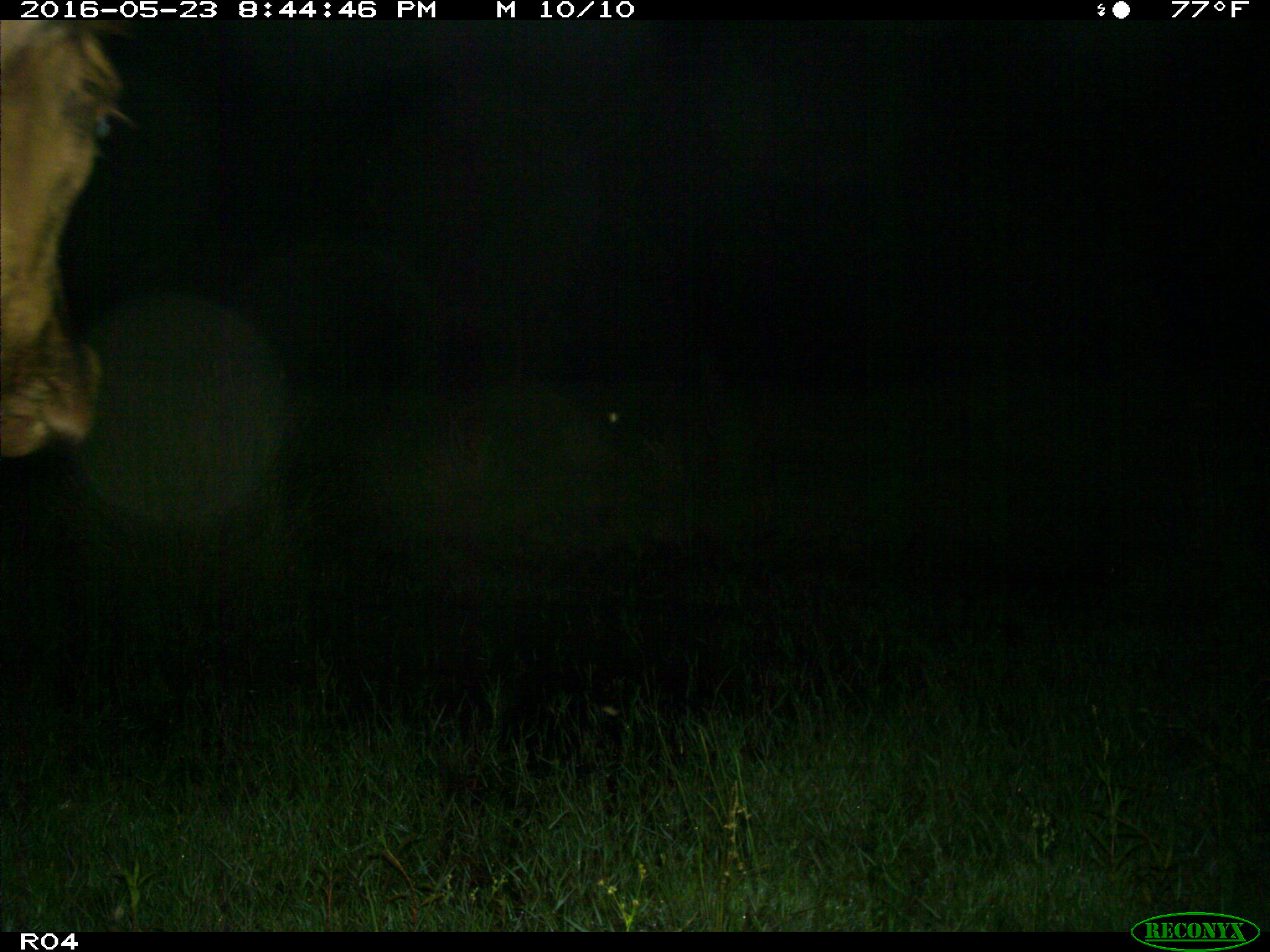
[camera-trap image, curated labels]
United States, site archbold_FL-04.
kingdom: Animalia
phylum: Chordata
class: Mammalia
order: Artiodactyla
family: Bovidae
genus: Bos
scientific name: Bos taurus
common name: domestic cow